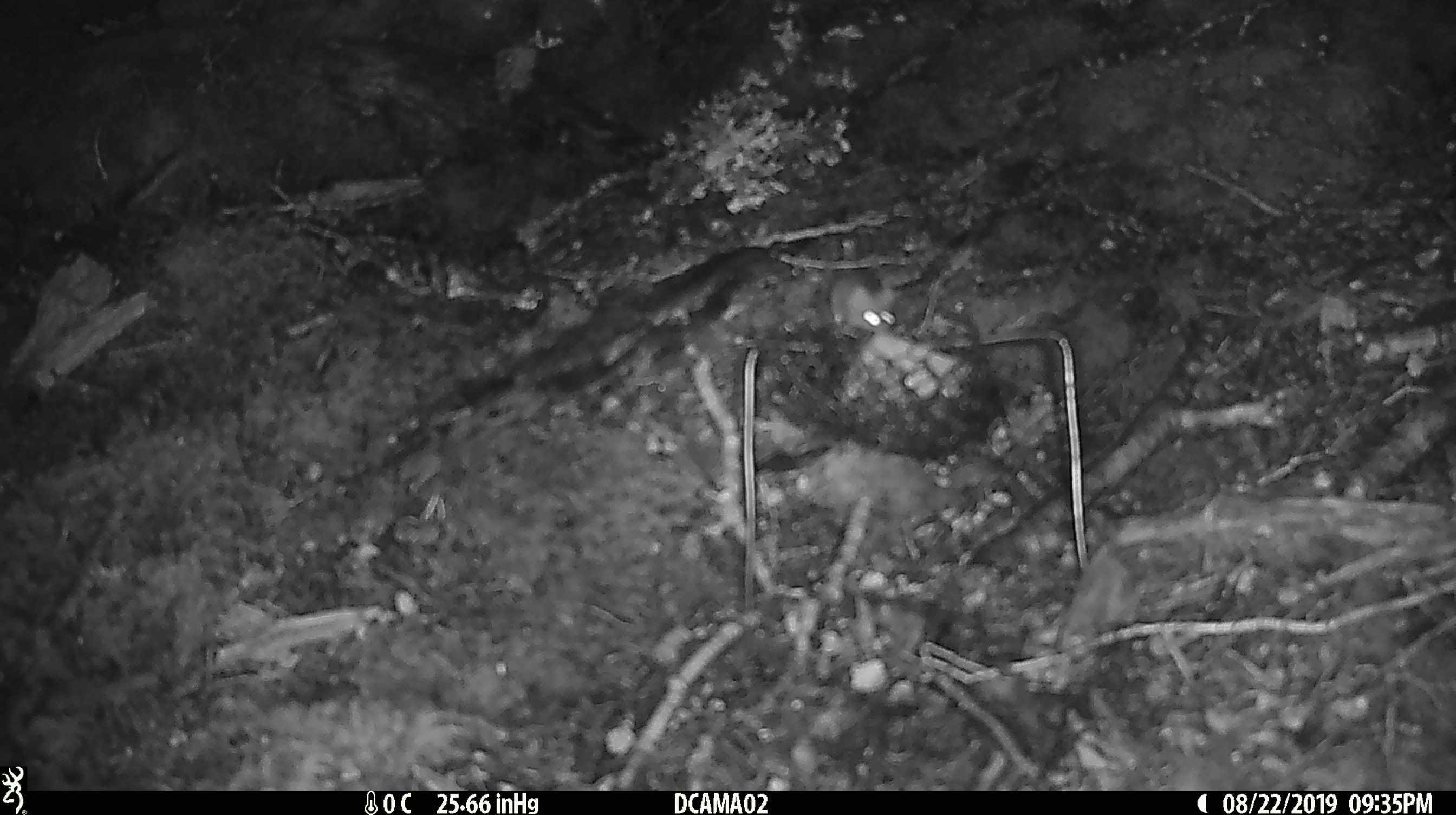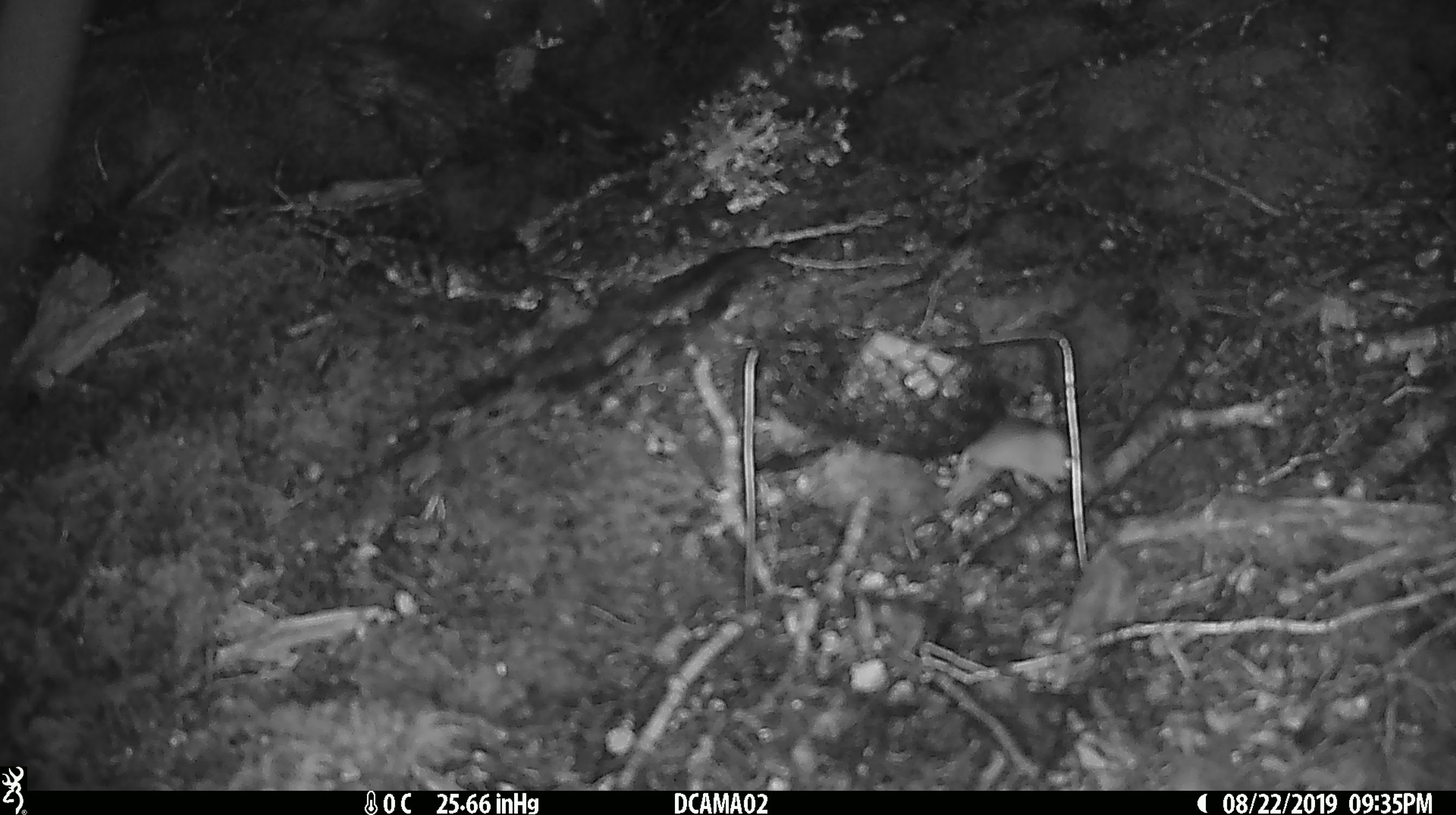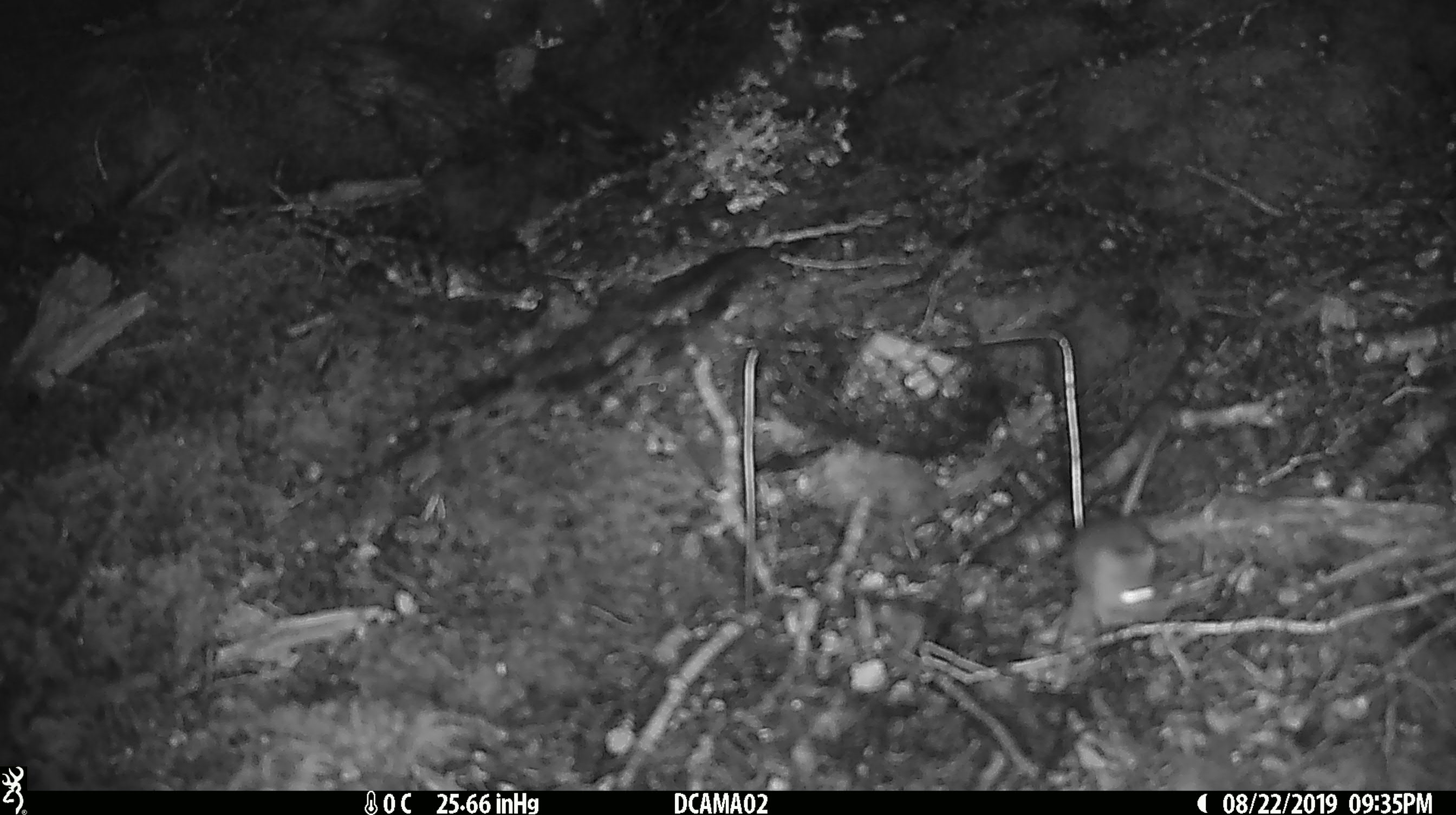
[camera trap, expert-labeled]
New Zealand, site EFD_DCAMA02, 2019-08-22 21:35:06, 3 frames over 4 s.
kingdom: Animalia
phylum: Chordata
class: Mammalia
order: Rodentia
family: Muridae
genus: Mus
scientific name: Mus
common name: mouse